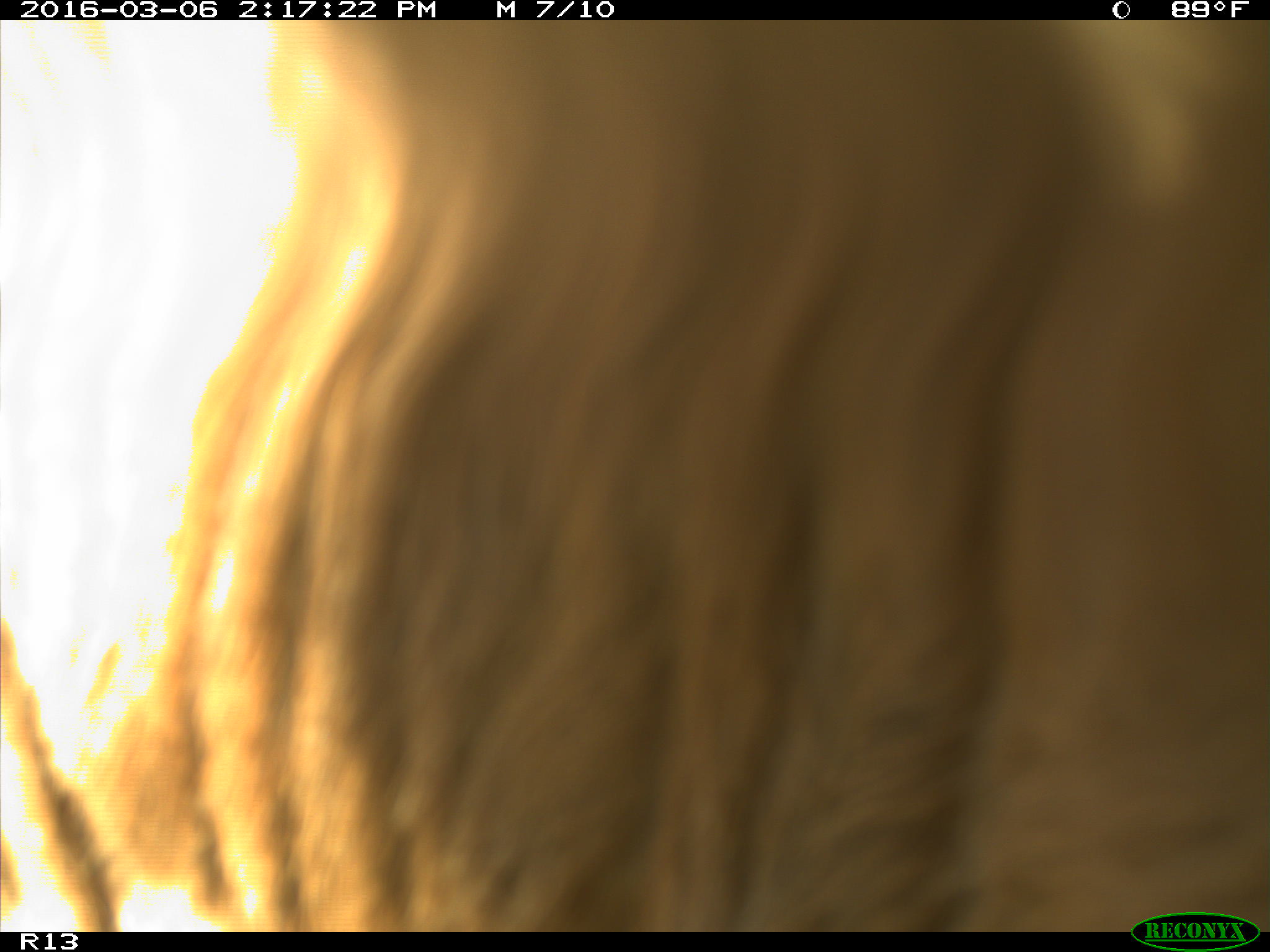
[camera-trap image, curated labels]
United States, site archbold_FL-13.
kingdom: Animalia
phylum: Chordata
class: Mammalia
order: Artiodactyla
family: Bovidae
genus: Bos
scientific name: Bos taurus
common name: domestic cow